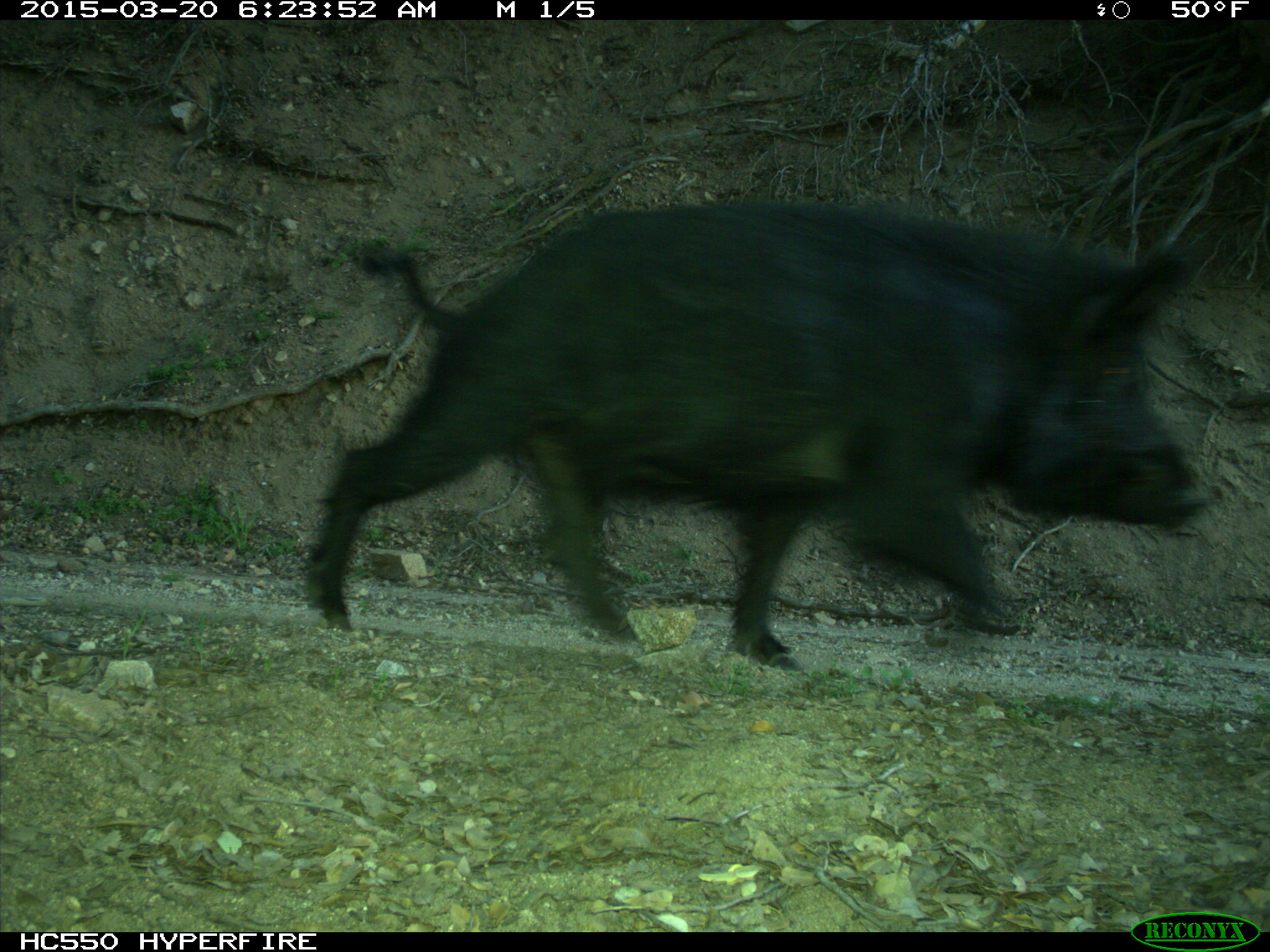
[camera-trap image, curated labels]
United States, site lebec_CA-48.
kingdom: Animalia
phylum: Chordata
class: Mammalia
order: Artiodactyla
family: Suidae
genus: Sus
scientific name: Sus scrofa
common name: wild boar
Sus scrofa (wild boar).